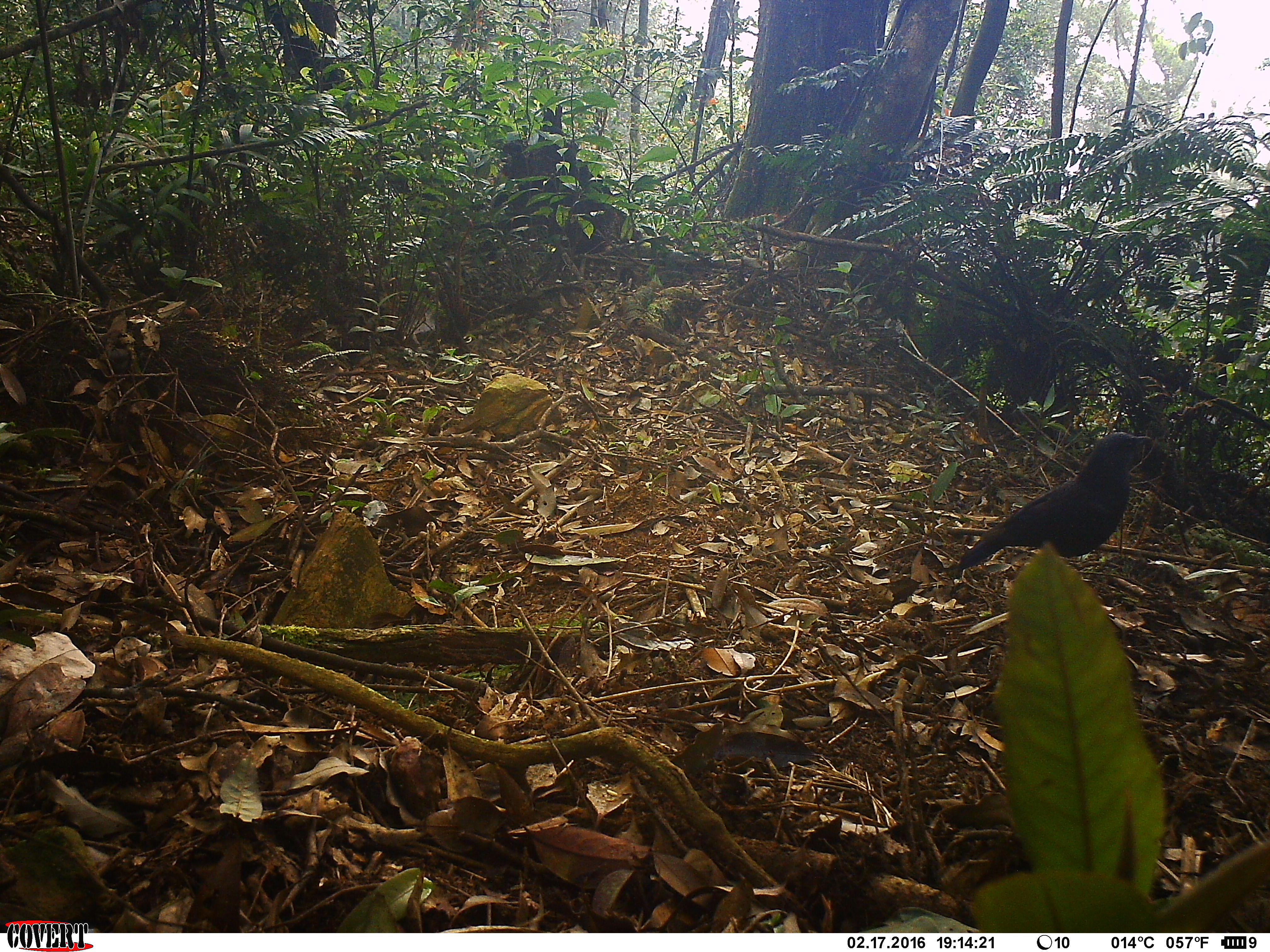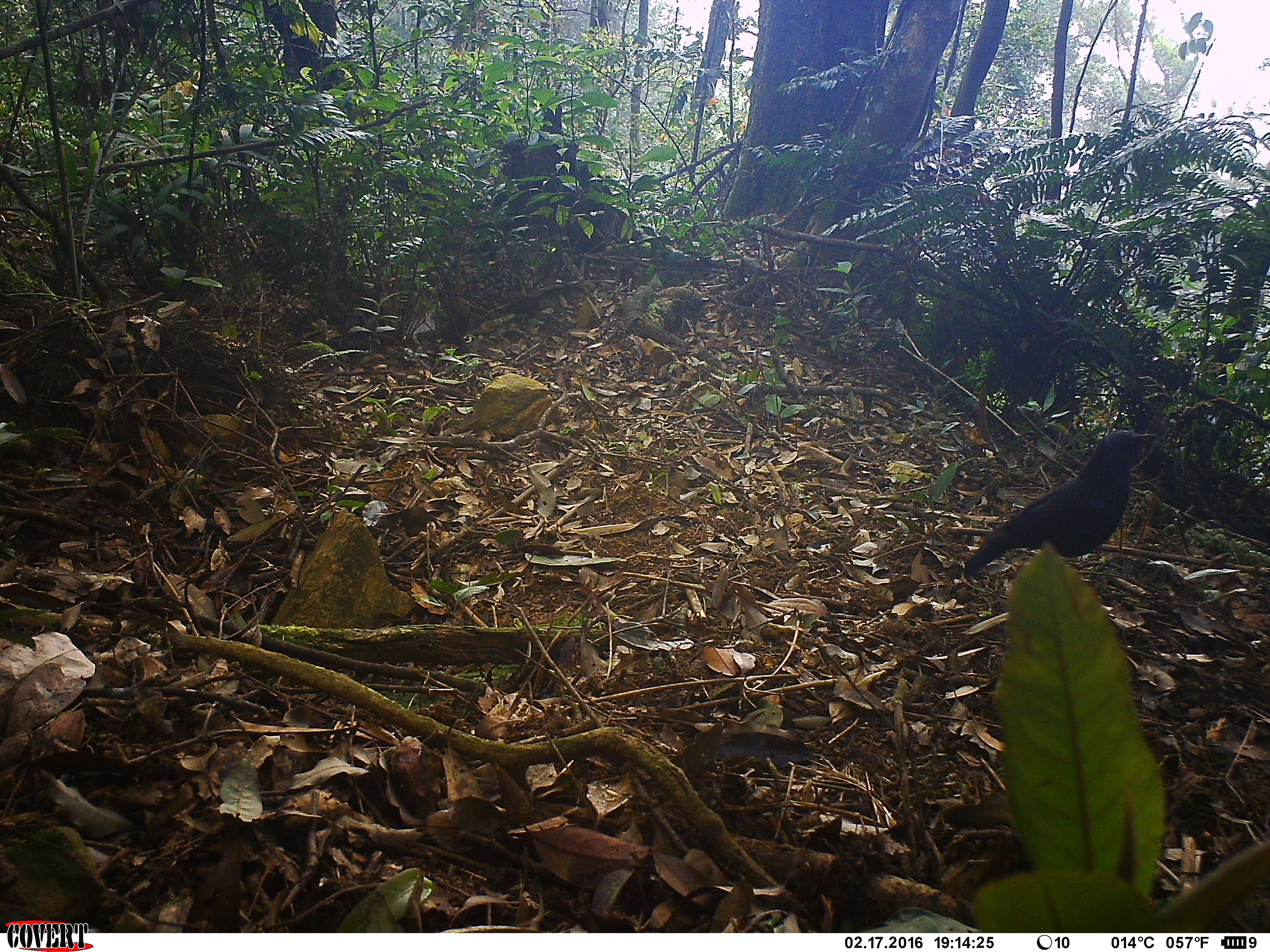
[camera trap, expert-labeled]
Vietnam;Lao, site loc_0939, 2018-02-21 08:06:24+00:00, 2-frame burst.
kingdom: Animalia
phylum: Chordata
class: Aves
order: Passeriformes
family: Muscicapidae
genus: Myophonus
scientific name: Myophonus caeruleus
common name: blue whistling thrush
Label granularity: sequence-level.